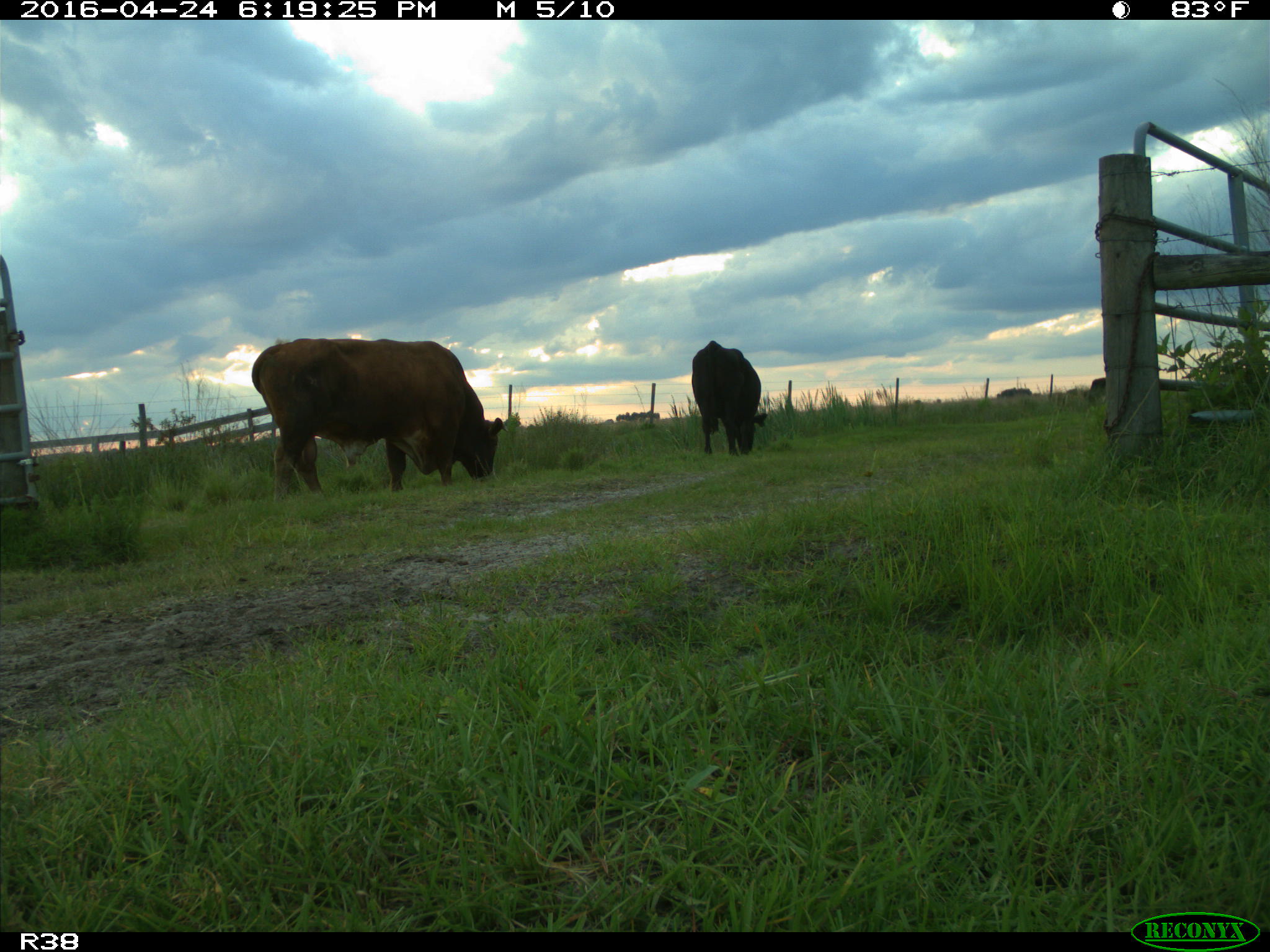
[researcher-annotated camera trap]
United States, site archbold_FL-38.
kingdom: Animalia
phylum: Chordata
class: Mammalia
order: Artiodactyla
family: Bovidae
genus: Bos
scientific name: Bos taurus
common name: domestic cow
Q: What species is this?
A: Bos taurus (domestic cow).